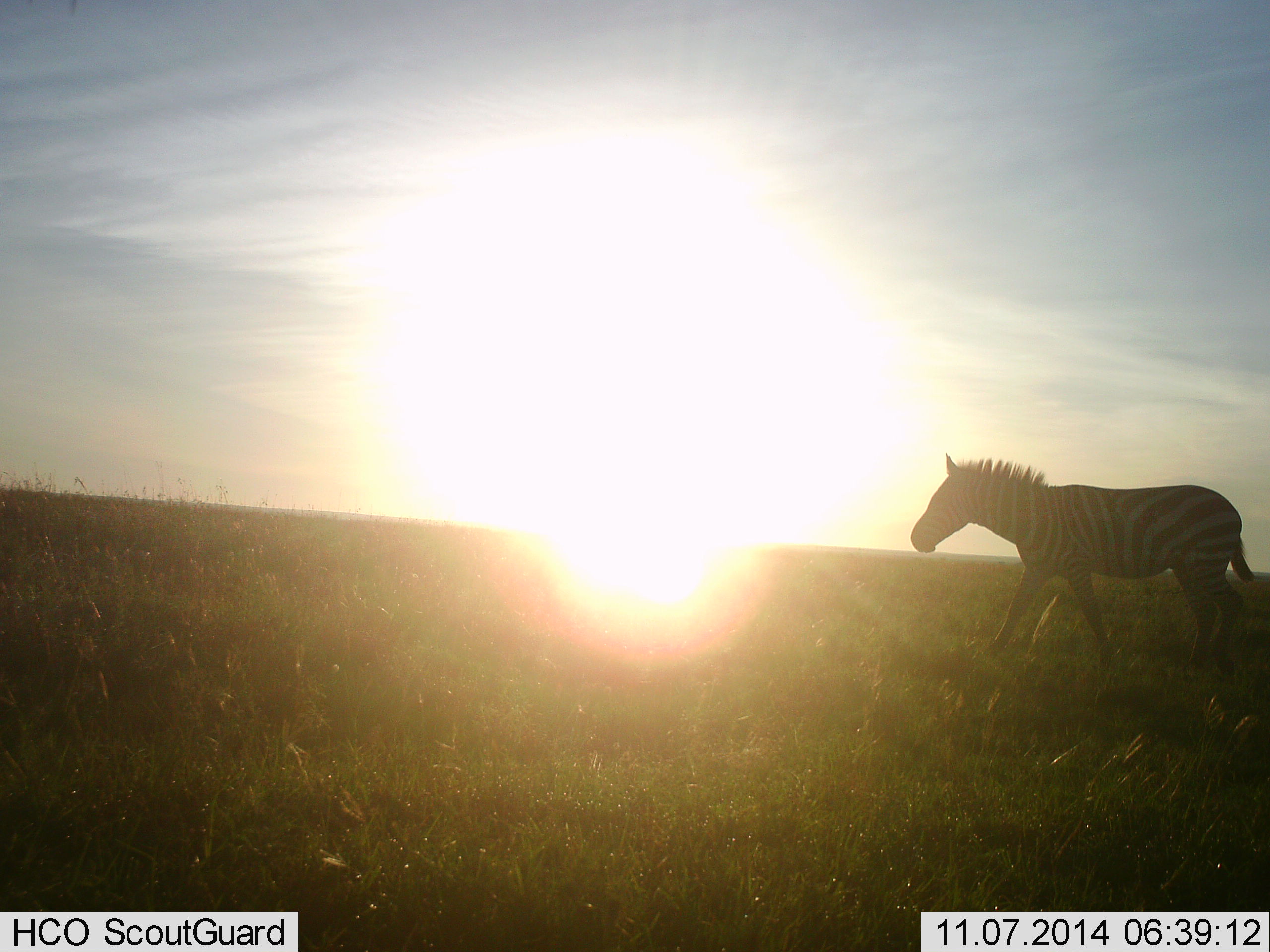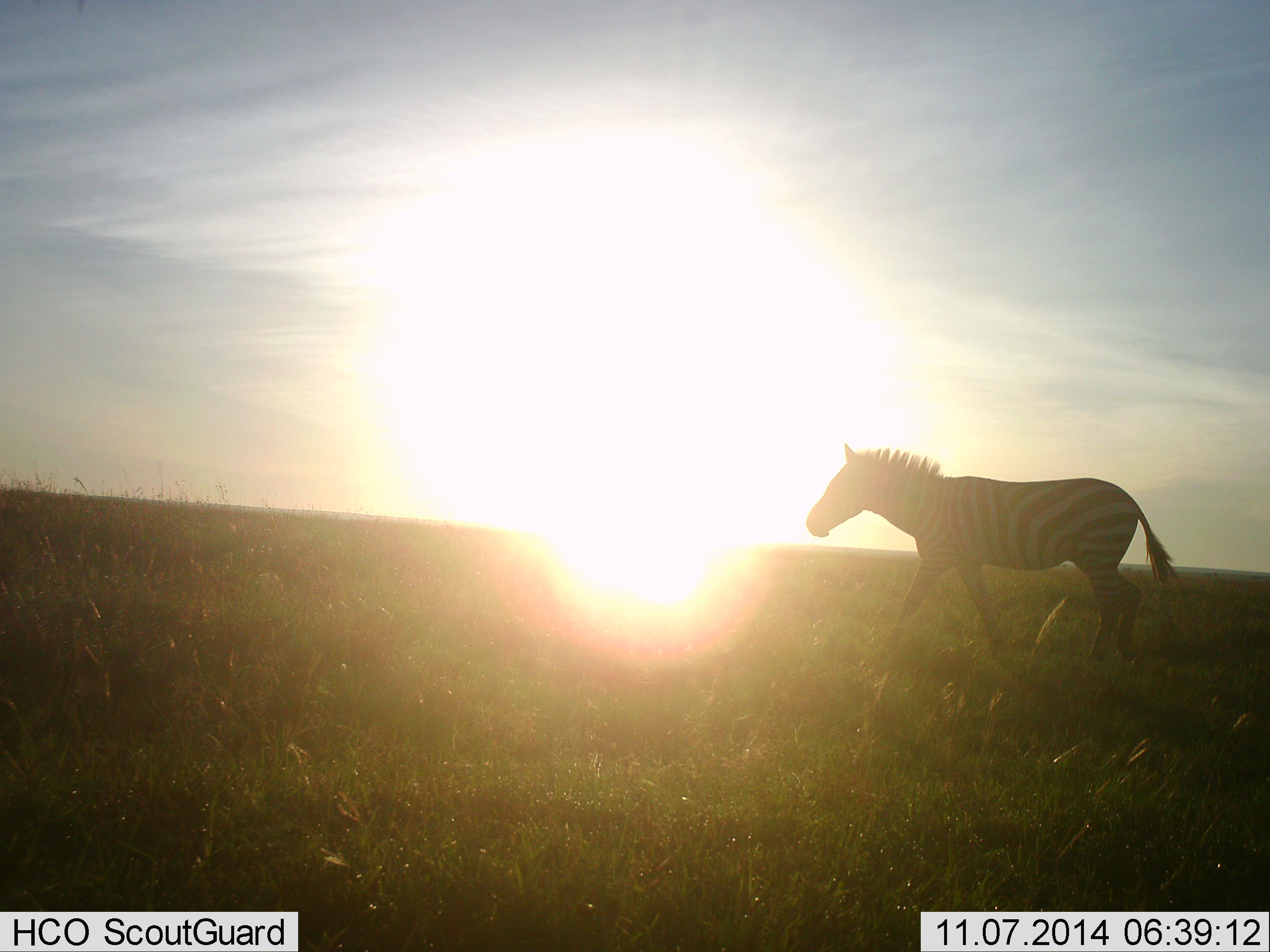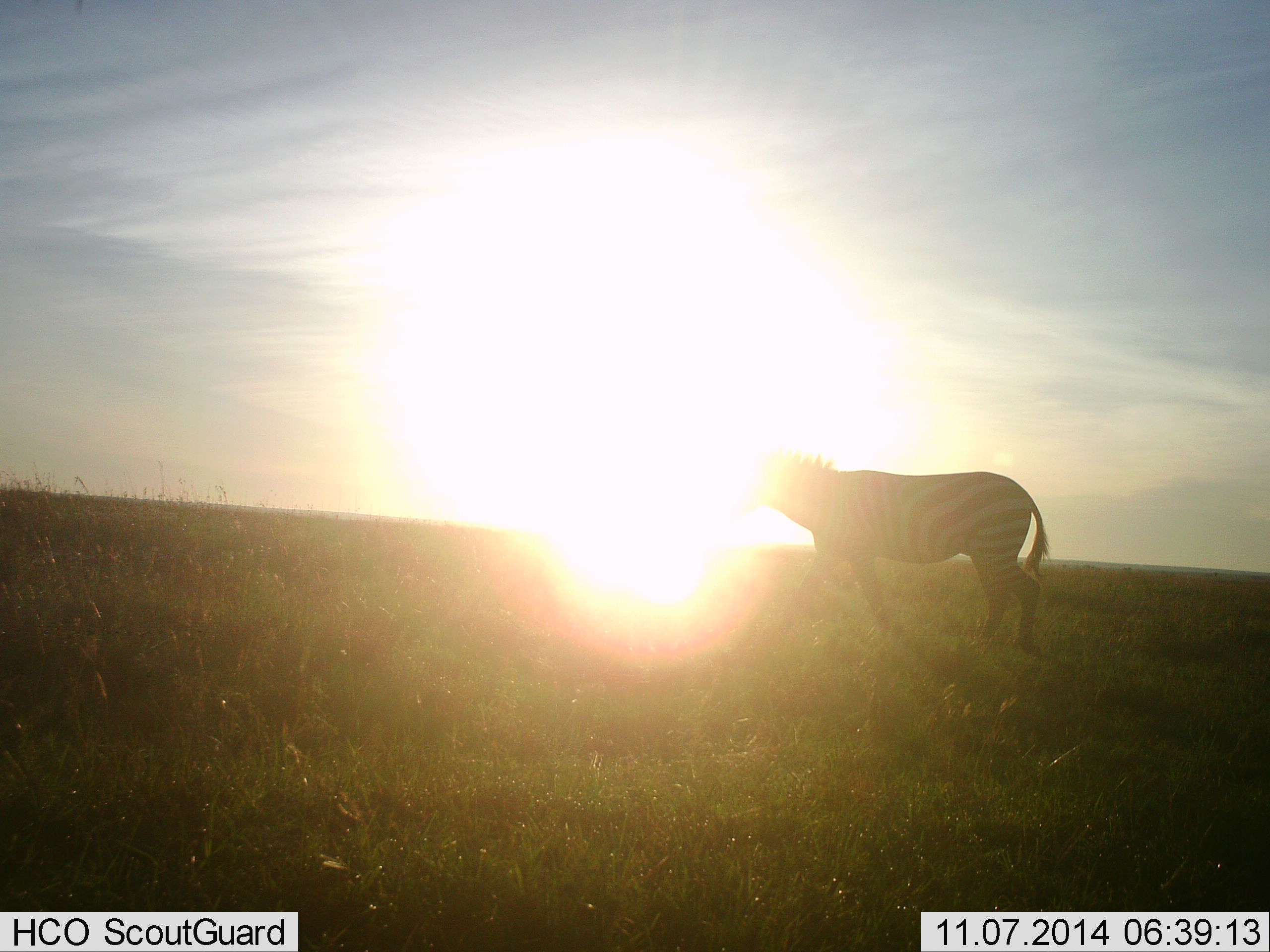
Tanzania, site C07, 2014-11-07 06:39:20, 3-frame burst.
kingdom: Animalia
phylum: Chordata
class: Mammalia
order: Perissodactyla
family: Equidae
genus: Equus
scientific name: Equus quagga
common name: plains zebra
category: zebra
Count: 1.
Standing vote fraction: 10%.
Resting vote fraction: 0%.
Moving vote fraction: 90%.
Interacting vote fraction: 0%.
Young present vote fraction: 0%.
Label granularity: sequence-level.